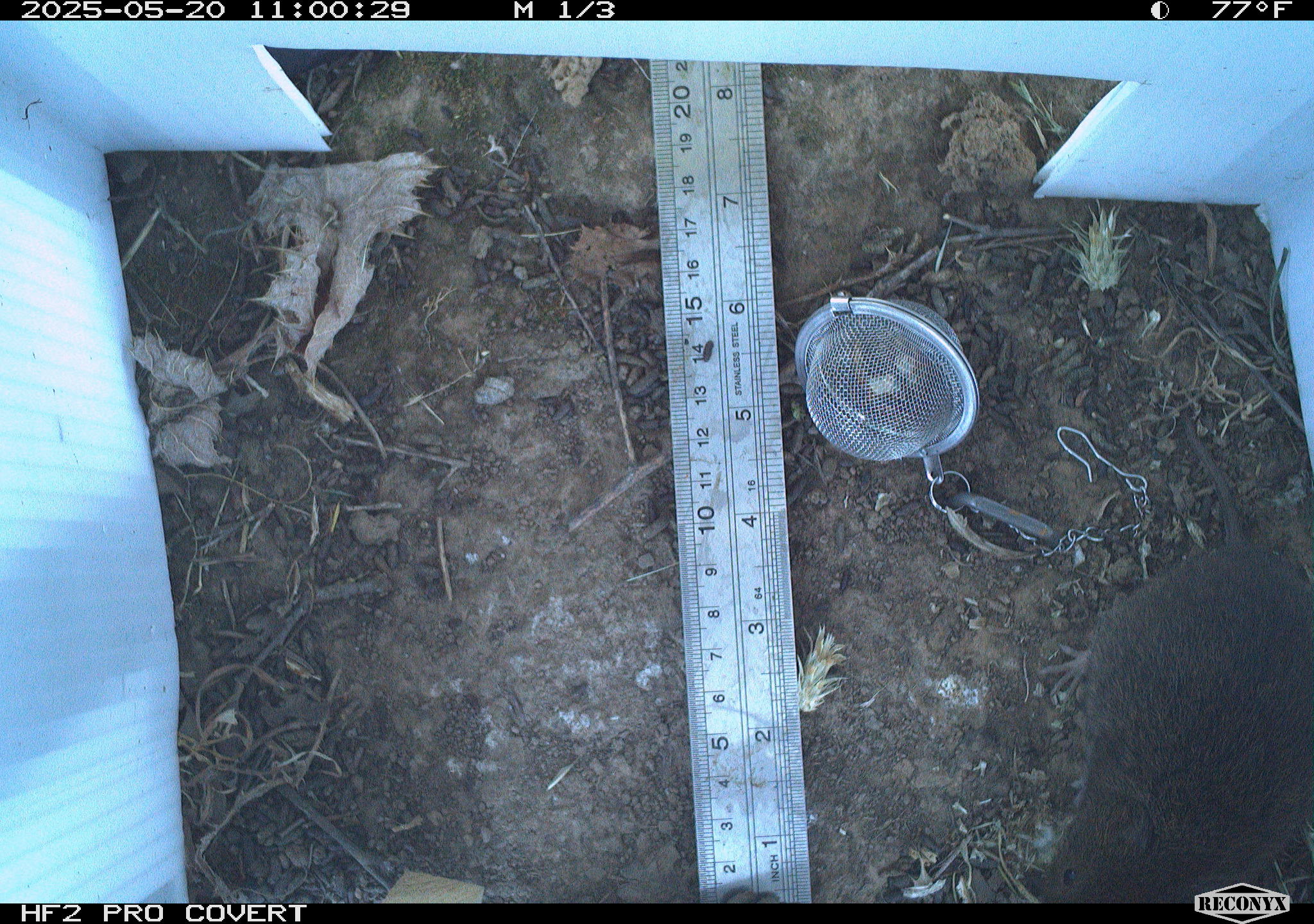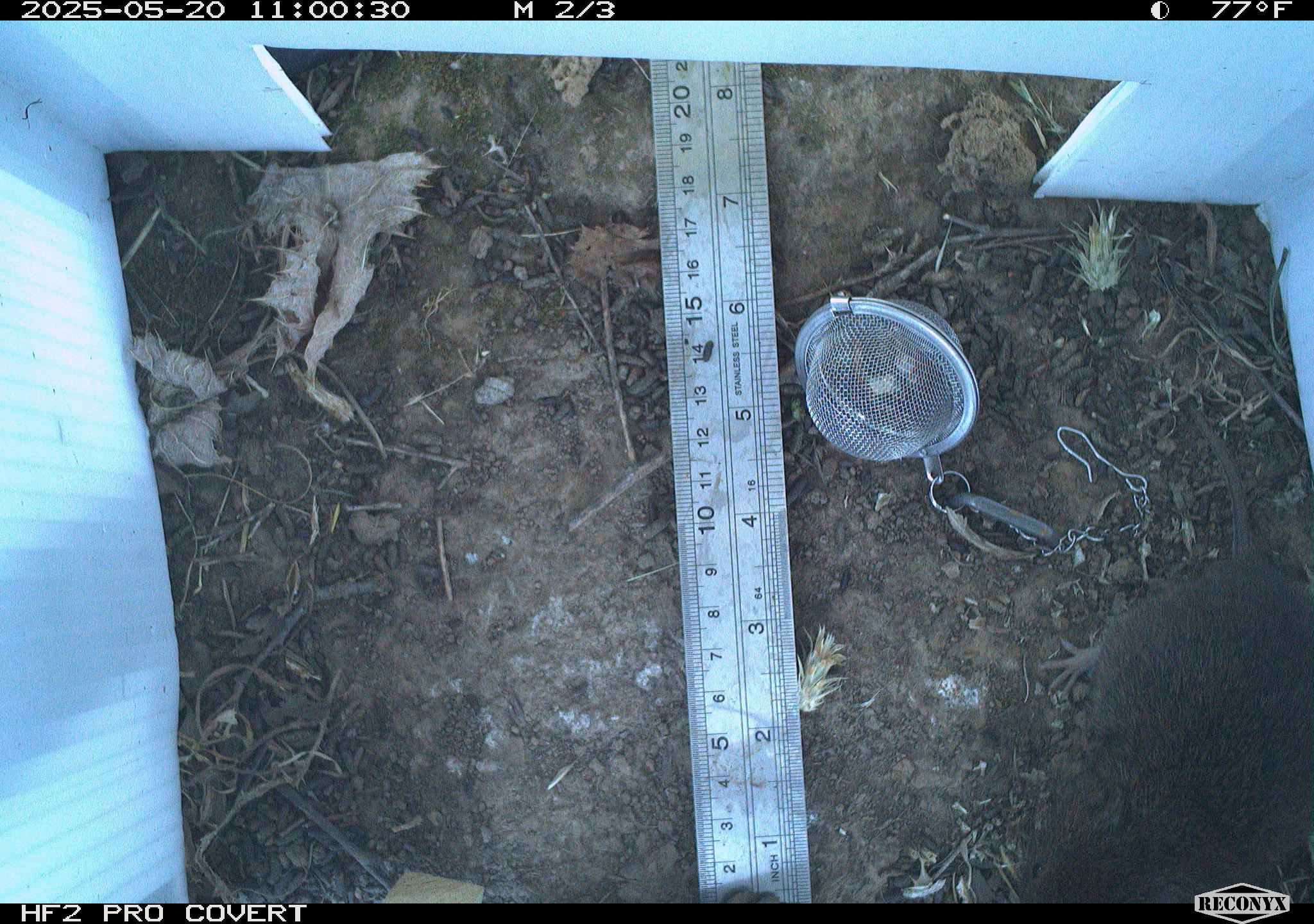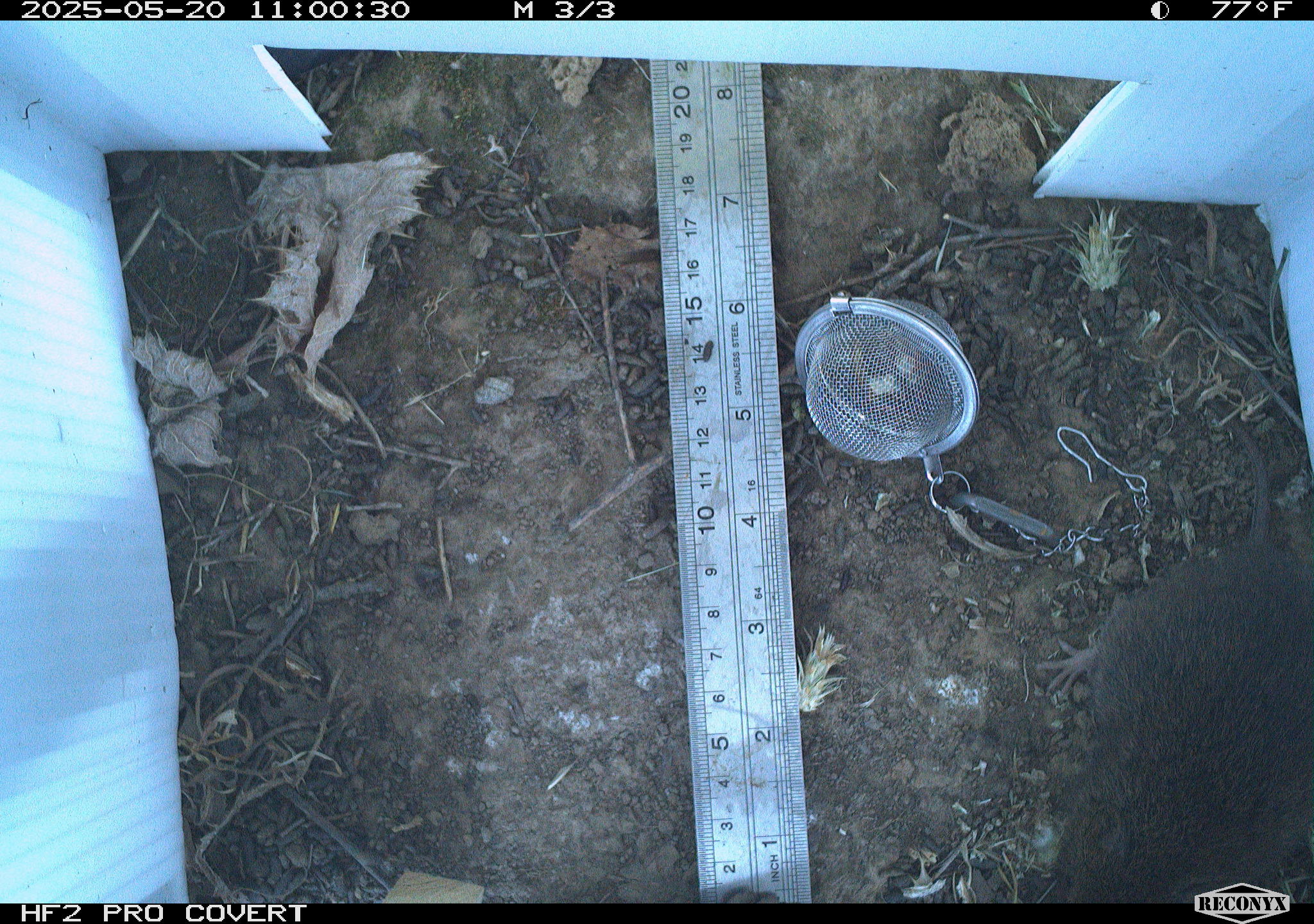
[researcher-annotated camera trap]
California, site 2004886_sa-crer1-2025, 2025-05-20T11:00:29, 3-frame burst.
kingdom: Animalia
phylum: Chordata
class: Mammalia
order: Rodentia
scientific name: Rodentia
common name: rodent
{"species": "rodent (Rodentia)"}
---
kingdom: Animalia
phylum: Chordata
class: Mammalia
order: Rodentia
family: Cricetidae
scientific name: Arvicolinae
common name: voles, lemmings, and muskrats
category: arvicolinae subfamily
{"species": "arvicolinae subfamily (voles, lemmings, and muskrats) (Arvicolinae)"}